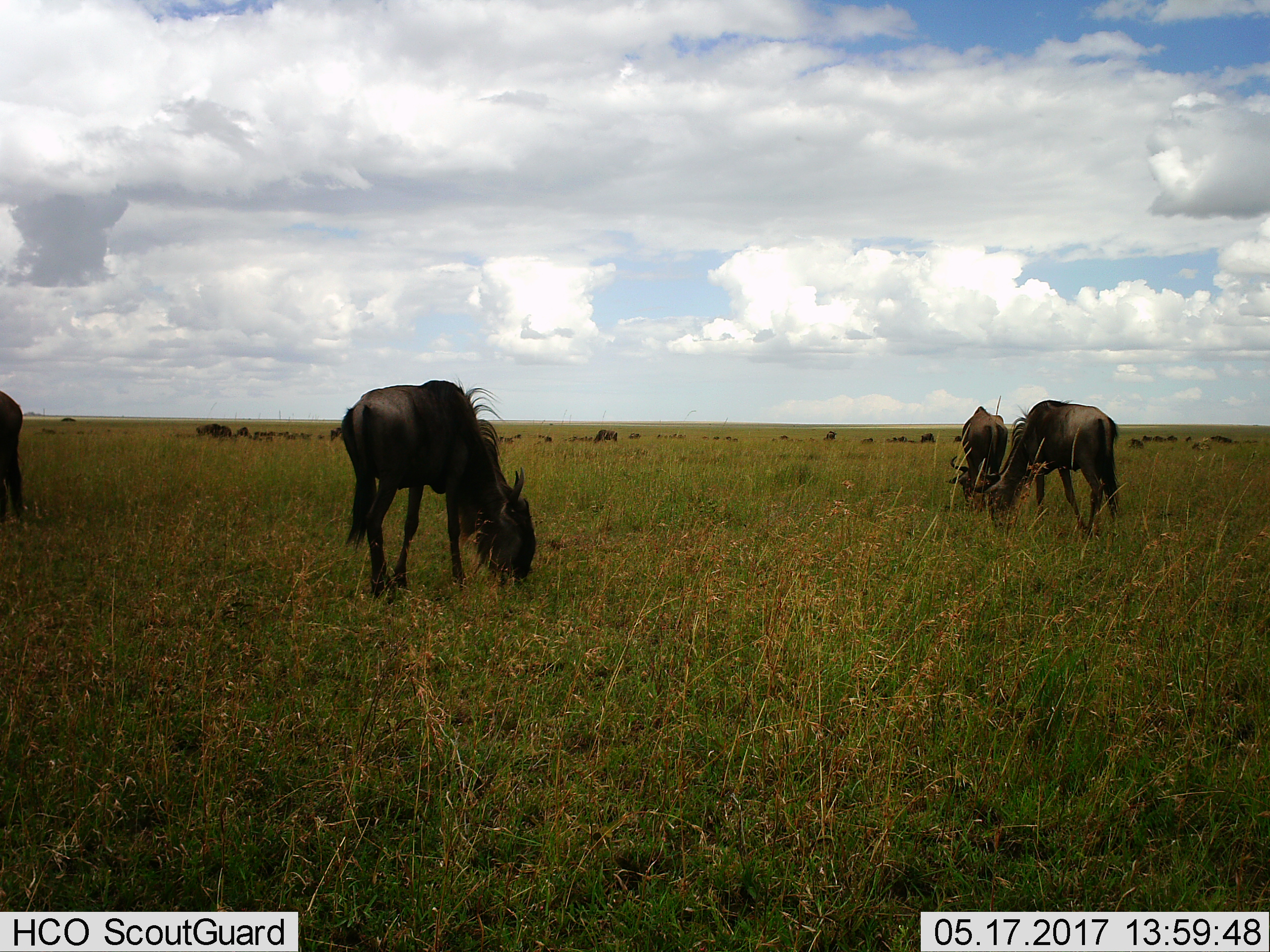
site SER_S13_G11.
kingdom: Animalia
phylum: Chordata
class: Mammalia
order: Artiodactyla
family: Bovidae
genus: Connochaetes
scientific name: Connochaetes taurinus taurinus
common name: blue wildebeest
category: wildebeestblue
Wildebeestblue (blue wildebeest) (Connochaetes taurinus taurinus), count 11-50. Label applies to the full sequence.